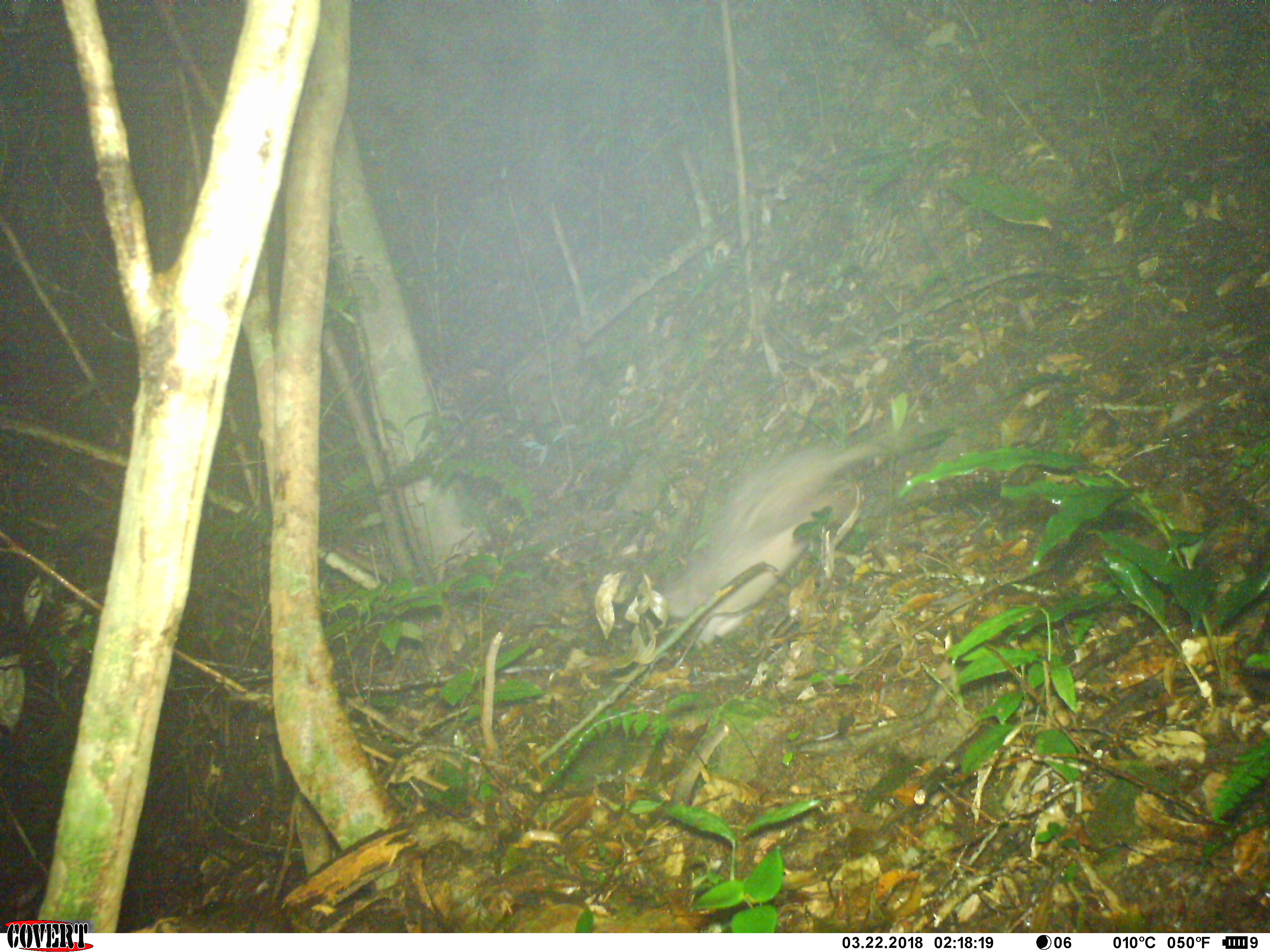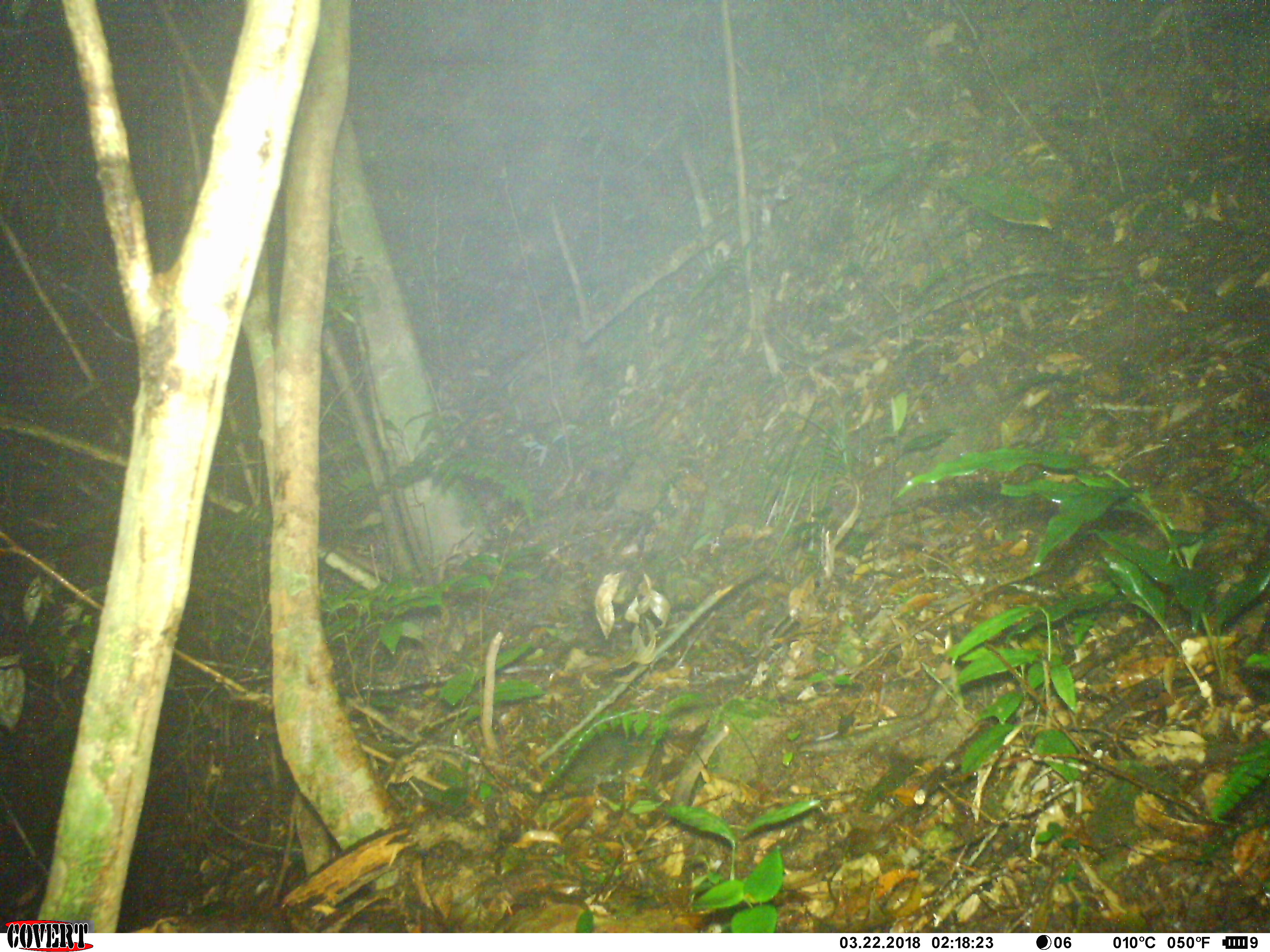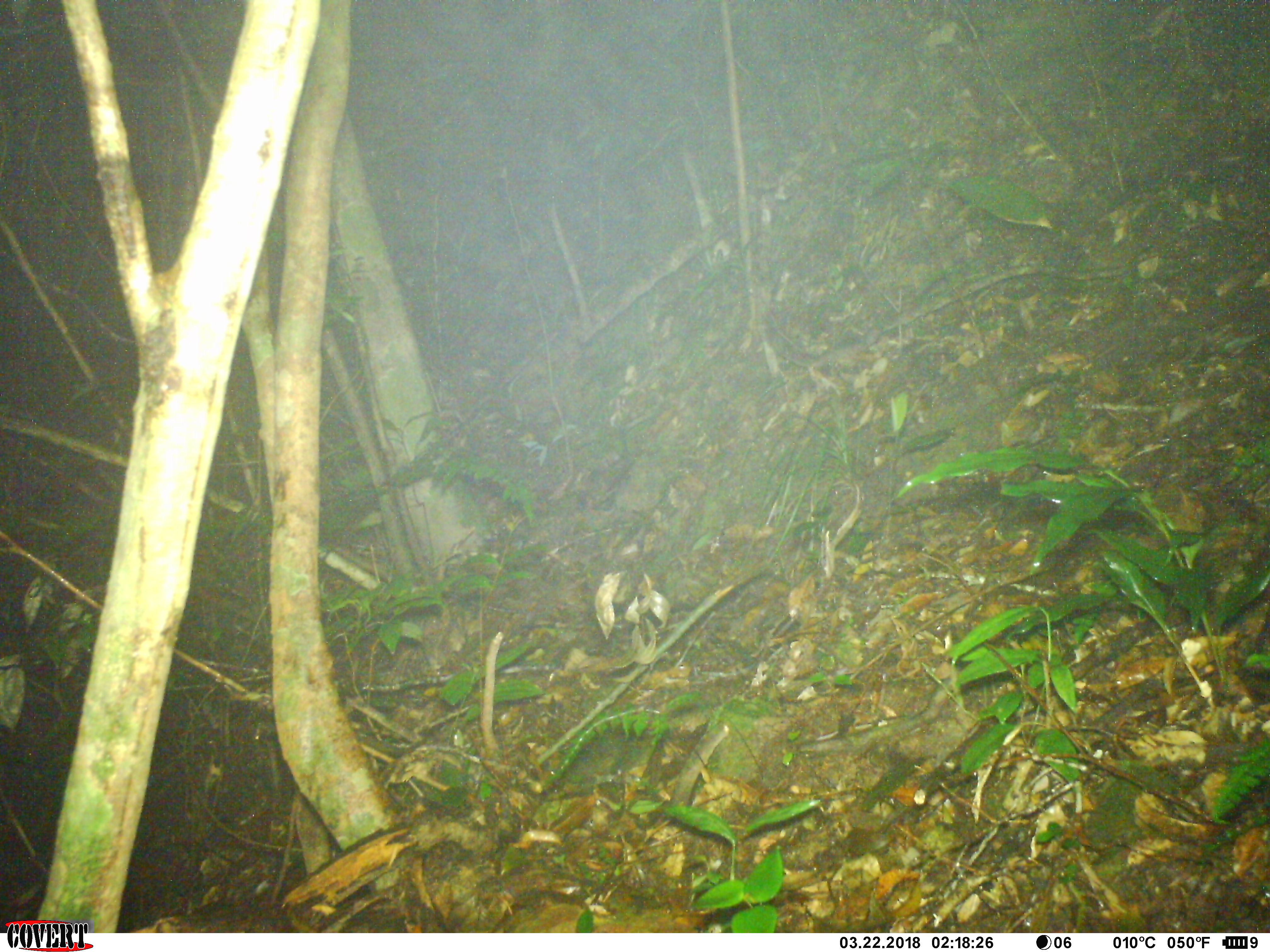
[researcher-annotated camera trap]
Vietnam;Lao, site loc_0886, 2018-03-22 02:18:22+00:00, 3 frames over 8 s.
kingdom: Animalia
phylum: Chordata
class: Mammalia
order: Rodentia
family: Hystricidae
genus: Atherurus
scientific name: Atherurus macrourus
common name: asiatic brush-tailed porcupine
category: asiatic brush tailed porcupine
Asiatic brush tailed porcupine (asiatic brush-tailed porcupine) (Atherurus macrourus). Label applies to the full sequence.